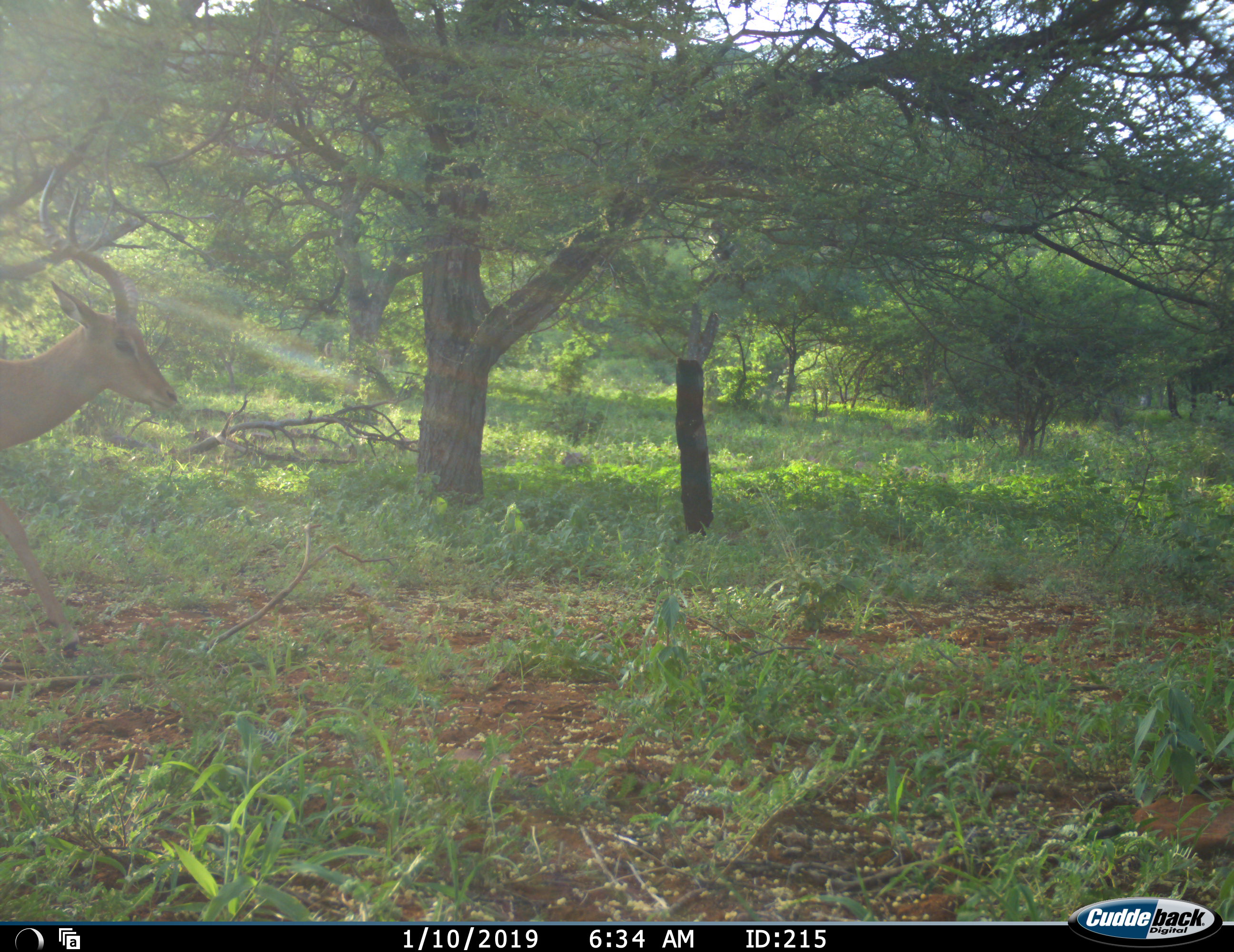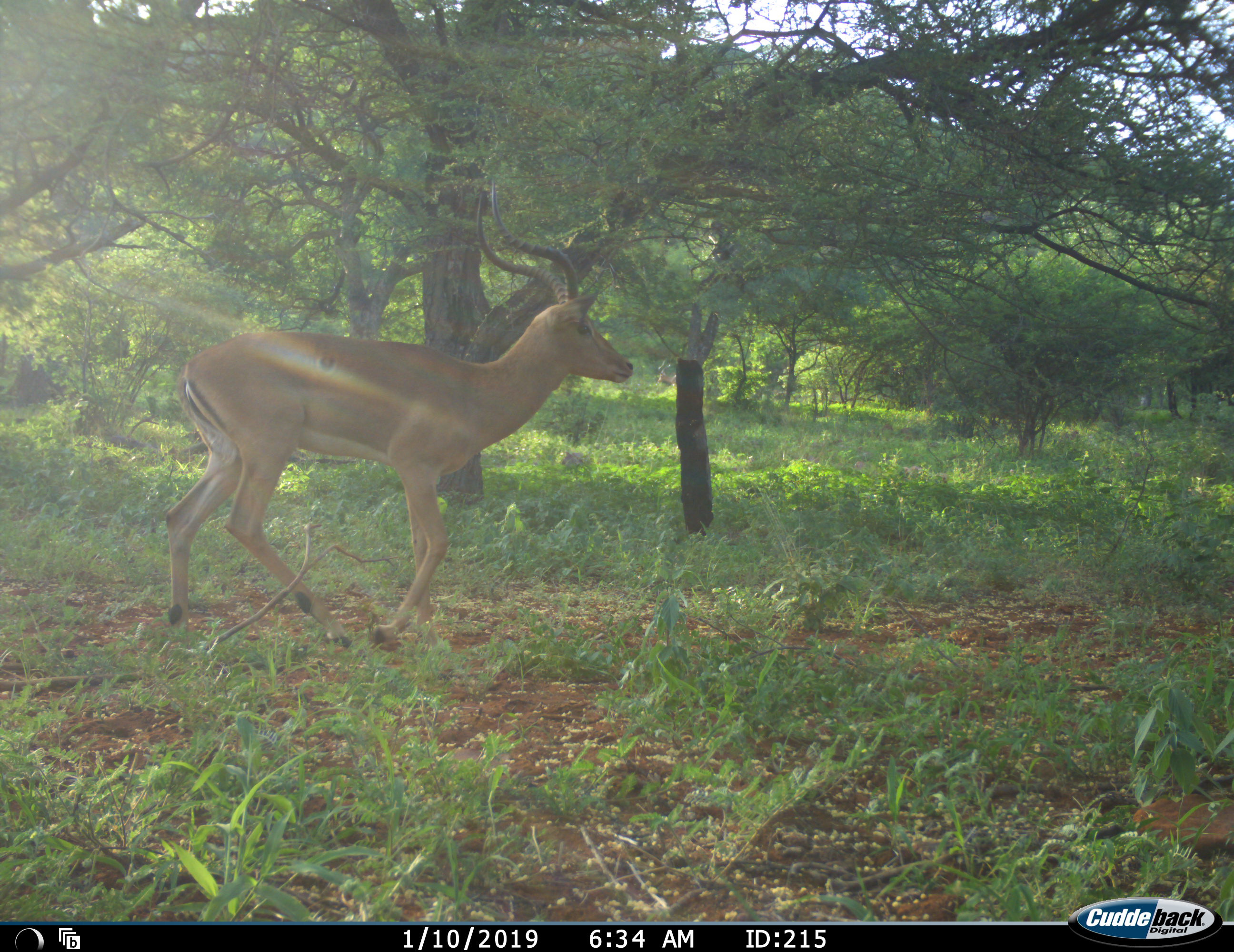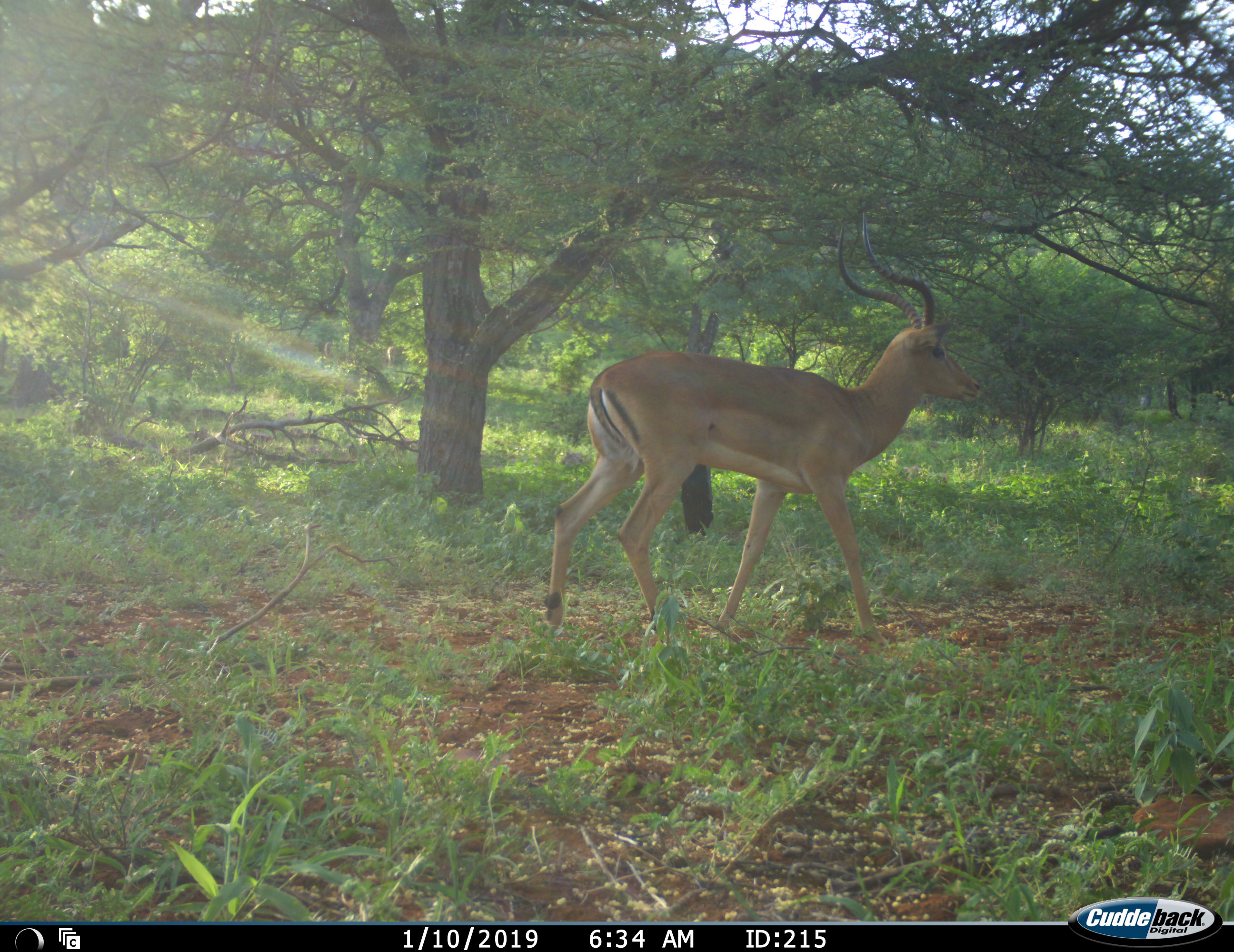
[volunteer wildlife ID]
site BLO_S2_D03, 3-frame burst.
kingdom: Animalia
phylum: Chordata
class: Mammalia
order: Artiodactyla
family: Bovidae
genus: Aepyceros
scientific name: Aepyceros melampus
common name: impala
Impala (Aepyceros melampus), count 1. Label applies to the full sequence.